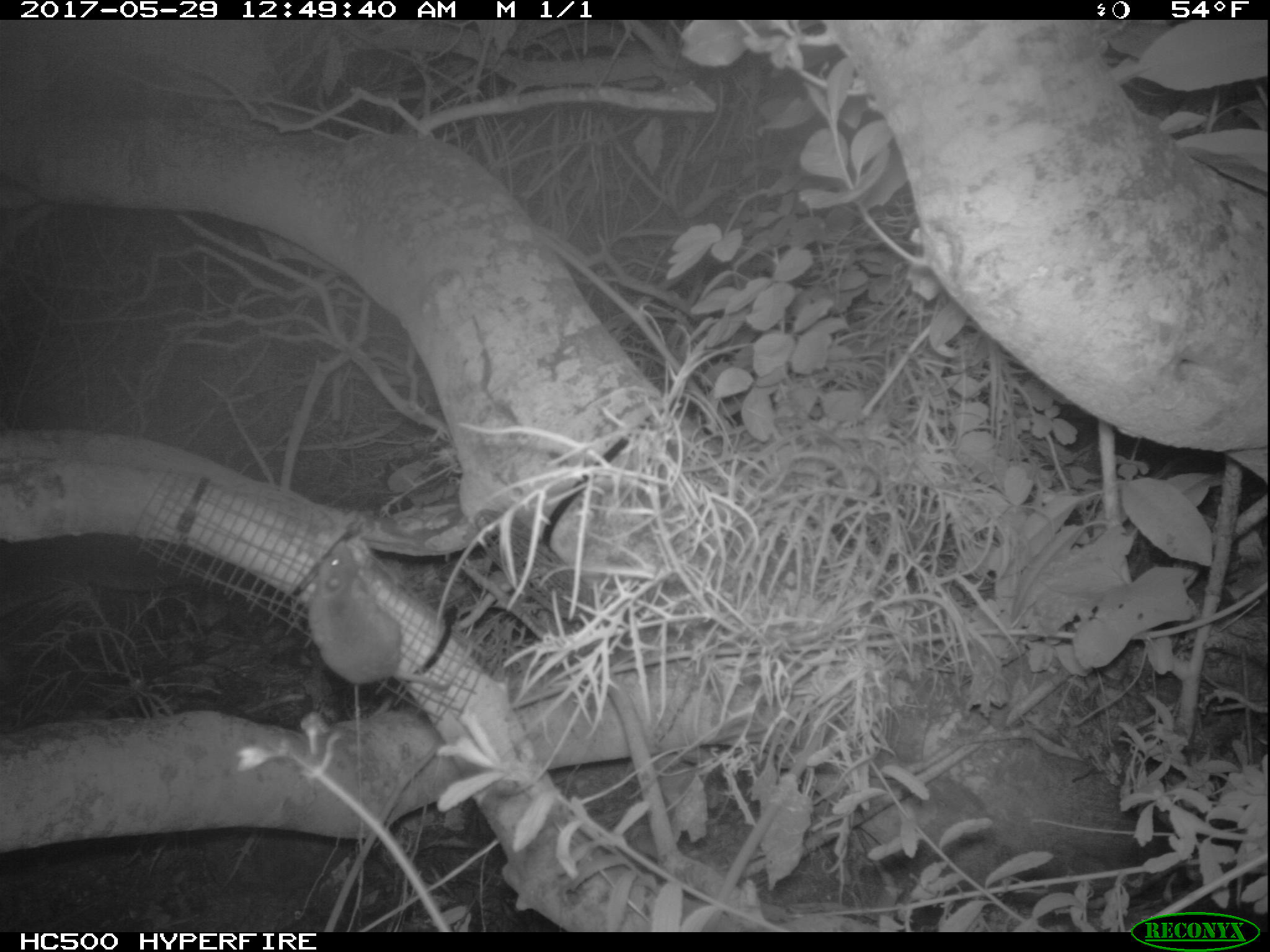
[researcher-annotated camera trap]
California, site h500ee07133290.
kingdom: Animalia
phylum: Chordata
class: Mammalia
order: Rodentia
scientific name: Rodentia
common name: rodent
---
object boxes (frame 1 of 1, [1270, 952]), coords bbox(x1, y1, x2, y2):
rodent: bbox(304, 540, 453, 690)